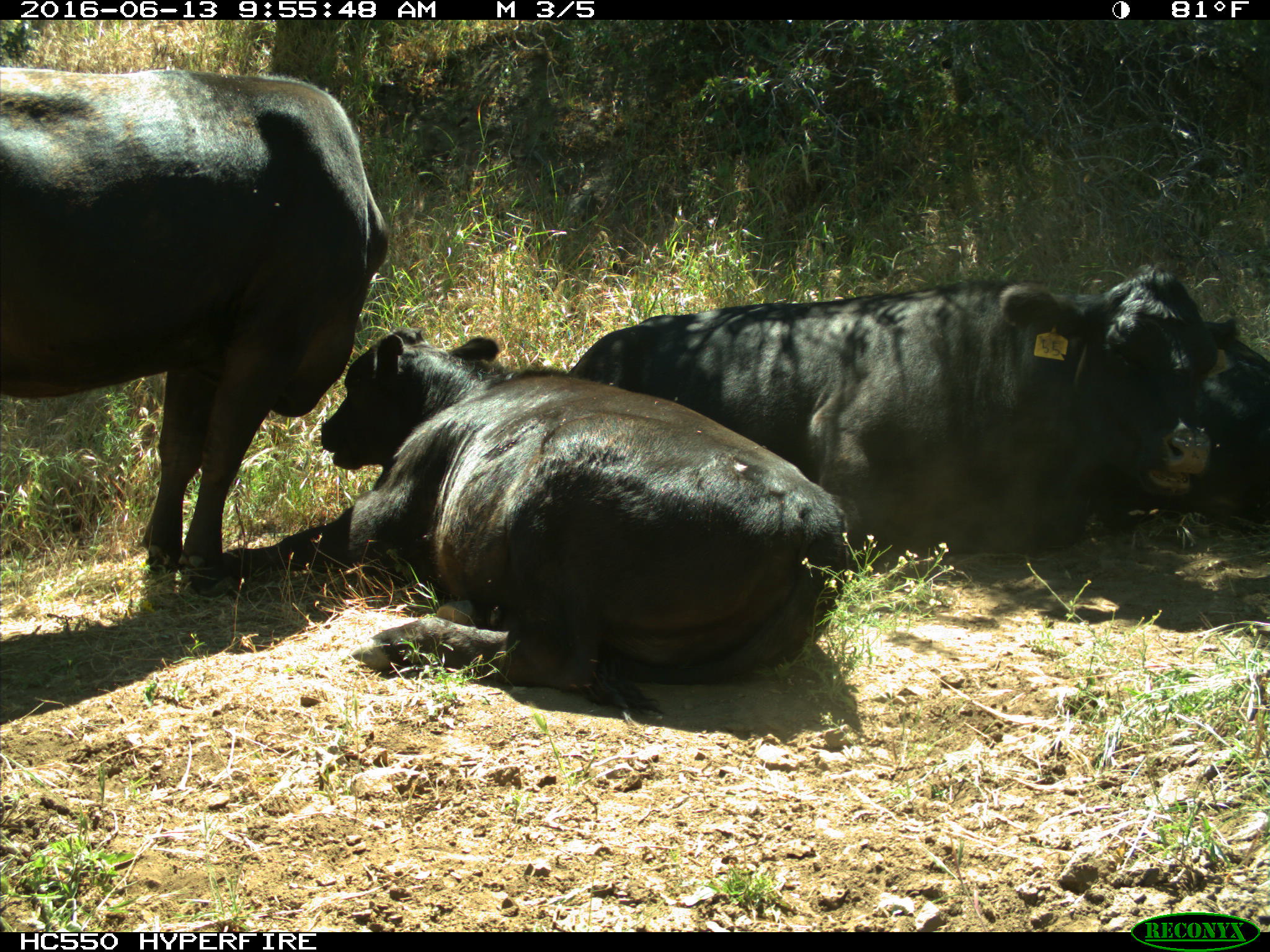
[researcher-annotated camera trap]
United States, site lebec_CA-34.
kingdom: Animalia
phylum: Chordata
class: Mammalia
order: Artiodactyla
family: Bovidae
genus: Bos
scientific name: Bos taurus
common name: domestic cow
Bos taurus (domestic cow).